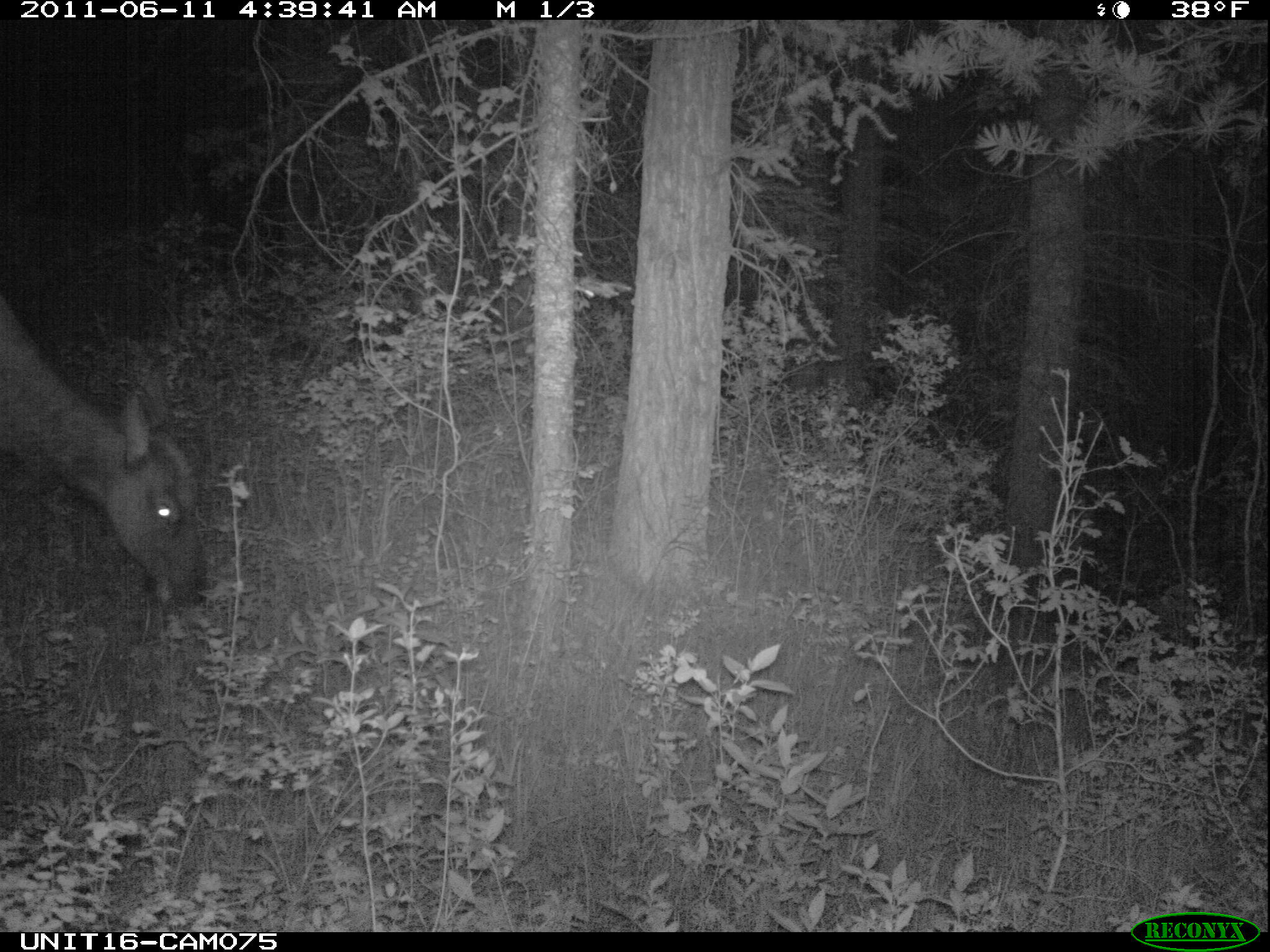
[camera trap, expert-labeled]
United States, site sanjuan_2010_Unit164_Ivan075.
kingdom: Animalia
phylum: Chordata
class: Mammalia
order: Artiodactyla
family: Cervidae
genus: Cervus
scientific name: Cervus elaphus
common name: red deer